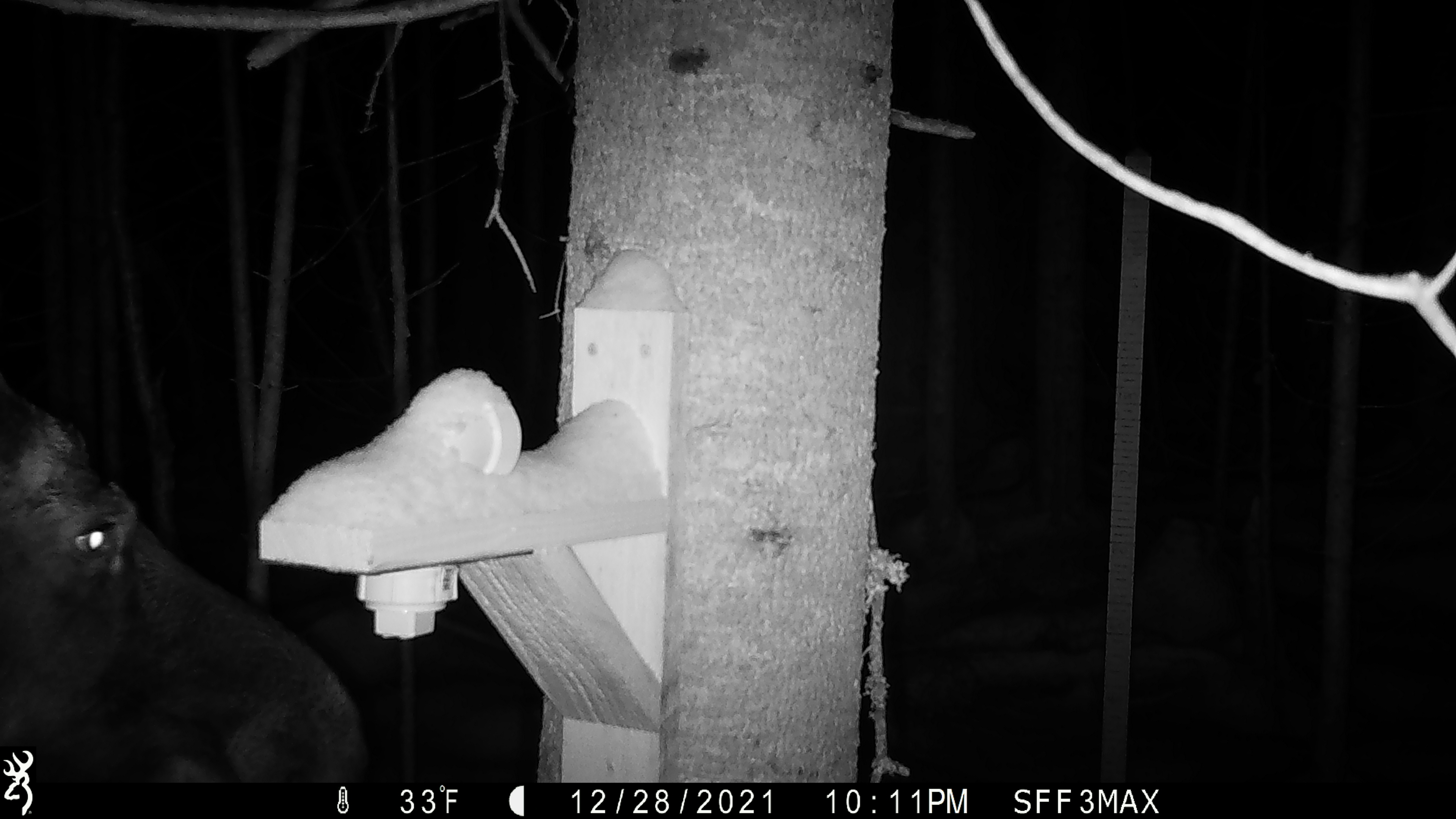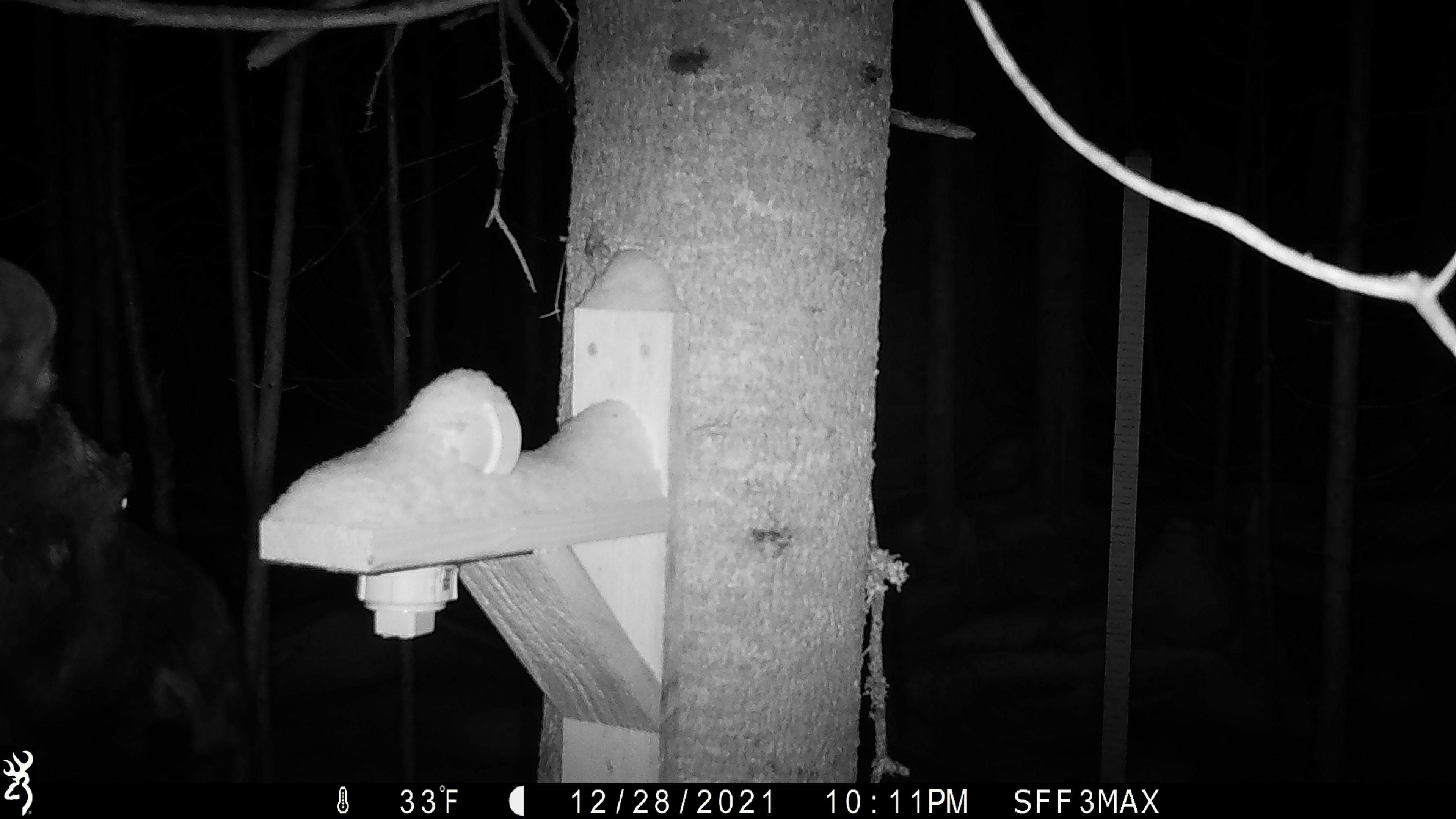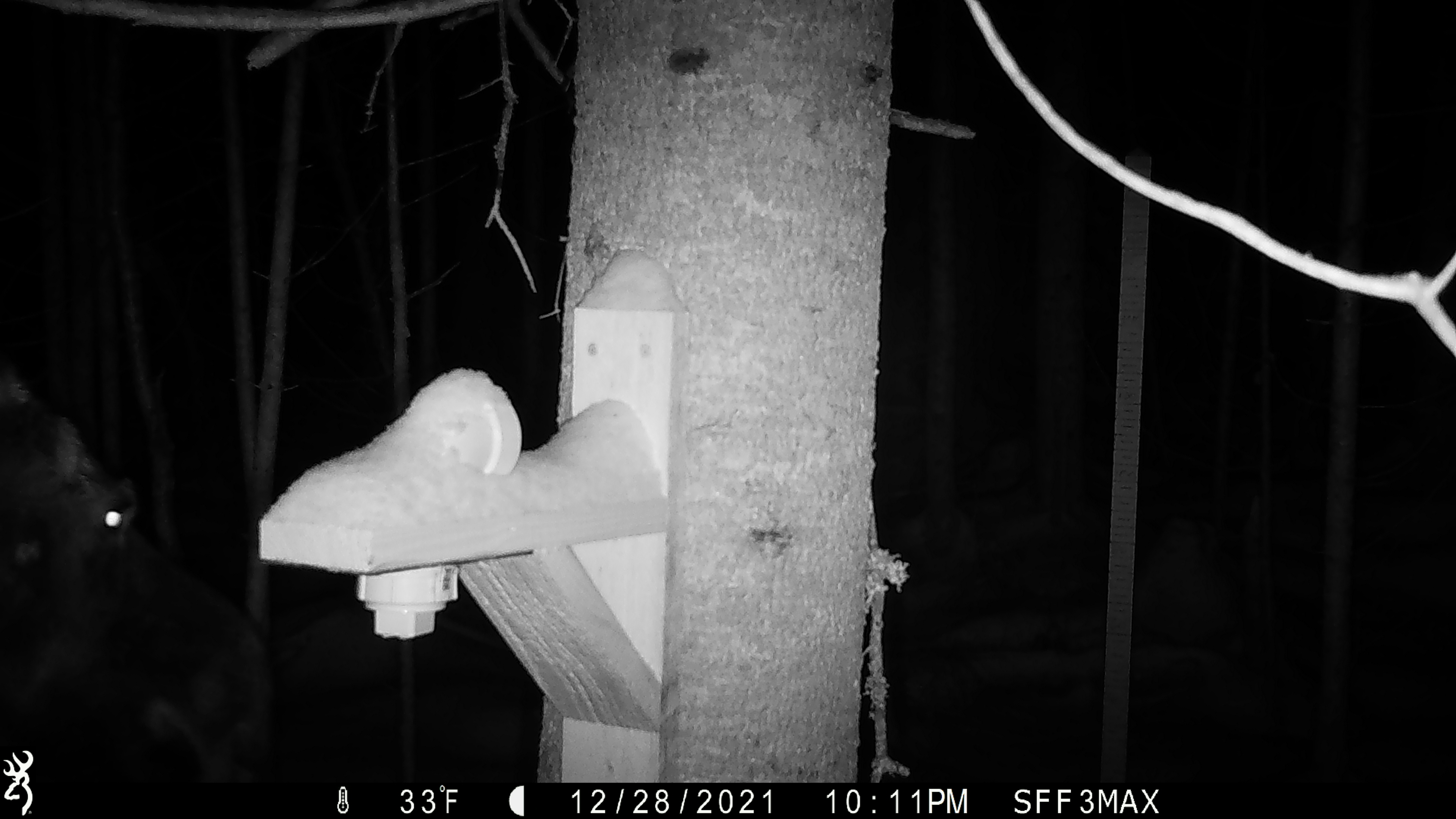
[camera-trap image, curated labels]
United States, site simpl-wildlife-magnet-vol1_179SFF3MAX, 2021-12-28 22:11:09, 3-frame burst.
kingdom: Animalia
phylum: Chordata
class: Mammalia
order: Artiodactyla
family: Cervidae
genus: Alces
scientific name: Alces alces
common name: moose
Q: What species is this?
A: Moose (Alces alces).